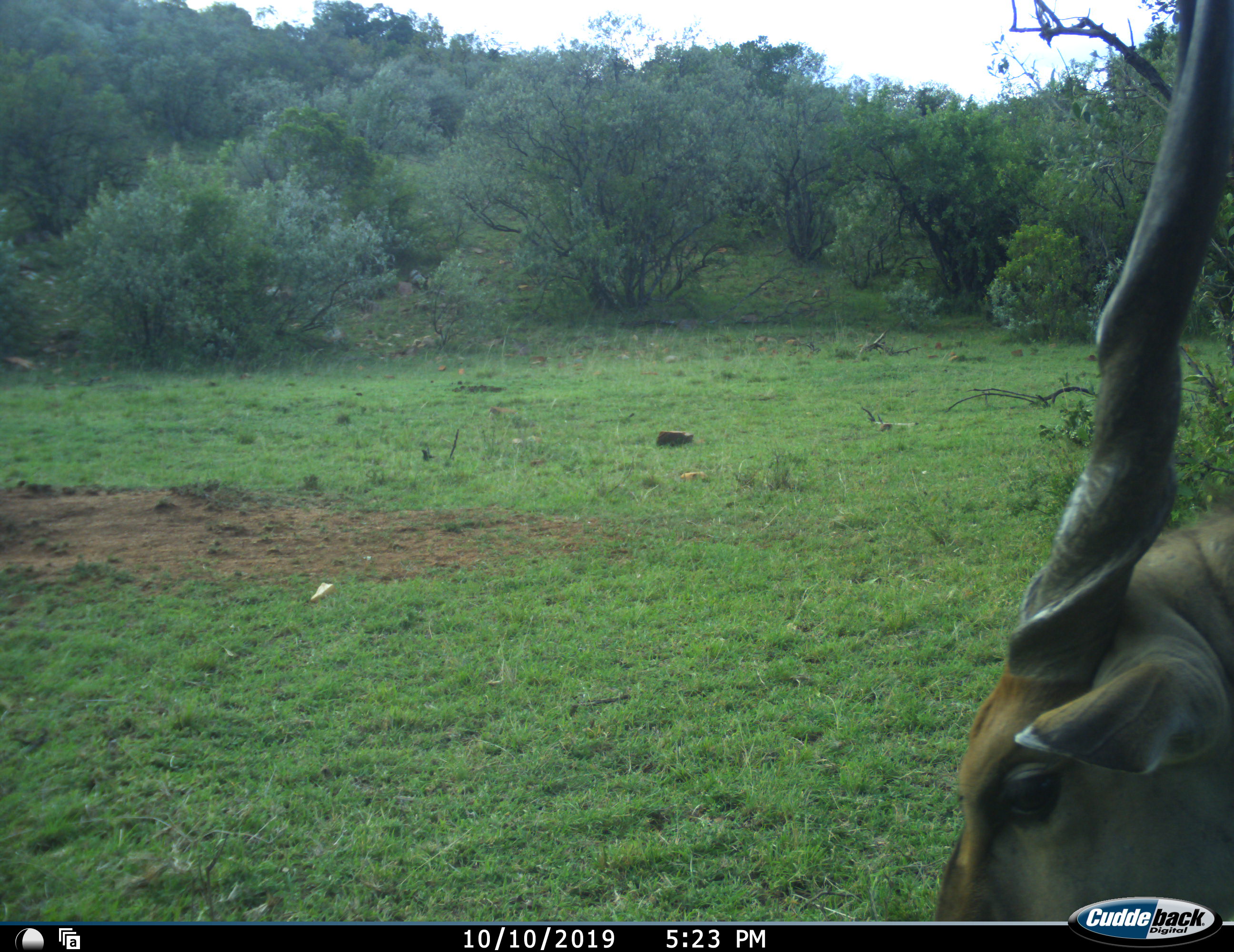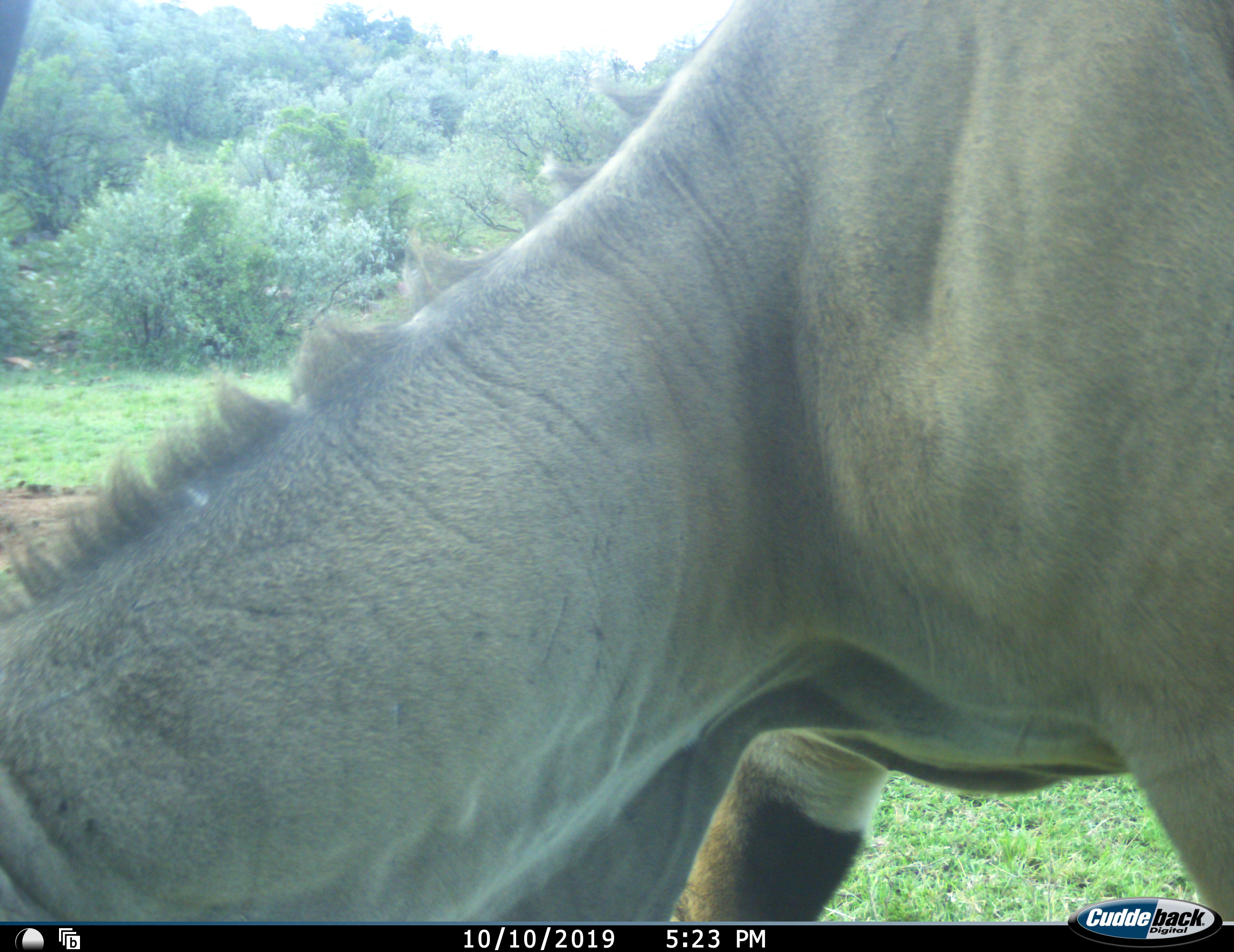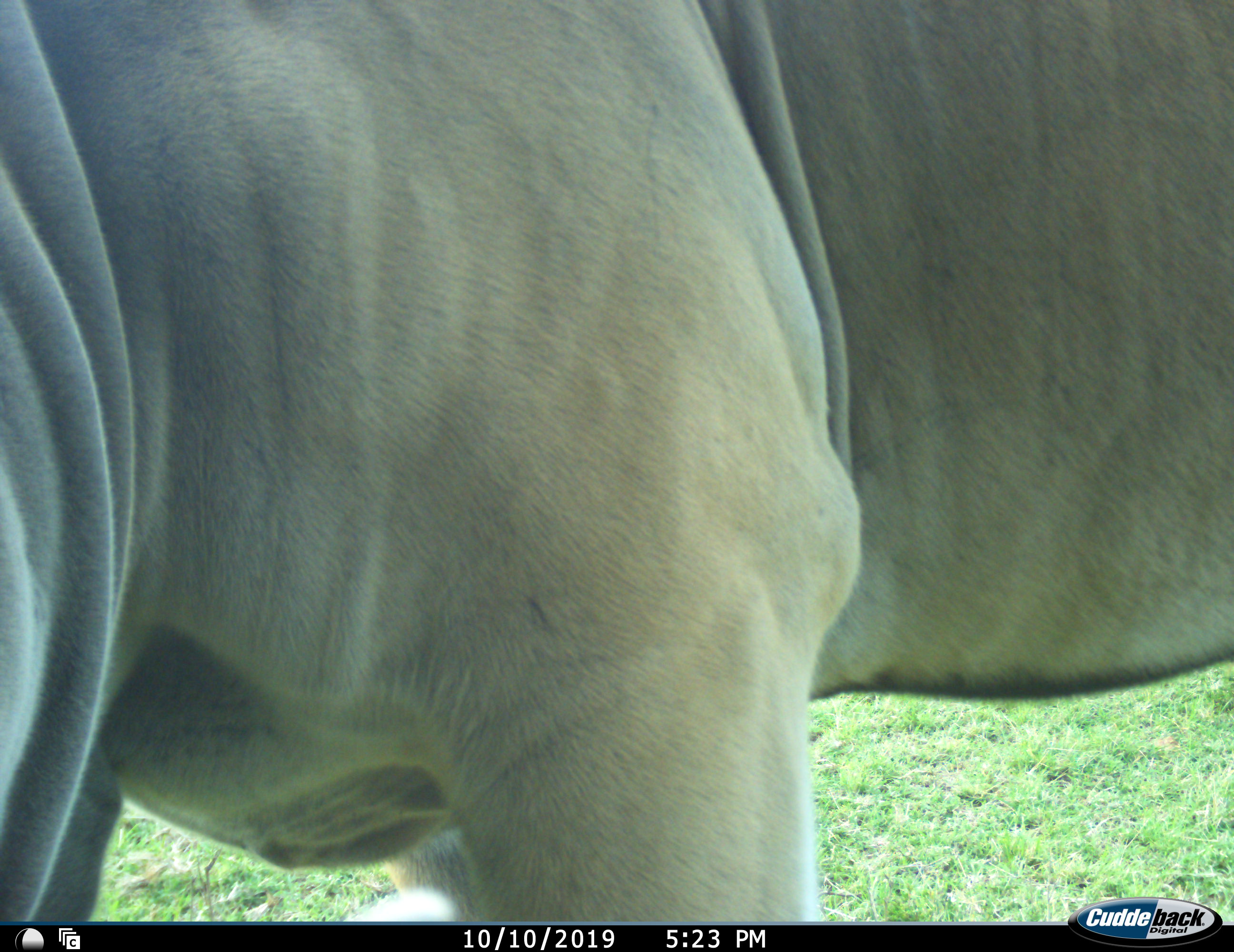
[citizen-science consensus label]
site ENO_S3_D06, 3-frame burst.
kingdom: Animalia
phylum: Chordata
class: Mammalia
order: Artiodactyla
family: Bovidae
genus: Tragelaphus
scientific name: Tragelaphus oryx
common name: eland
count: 1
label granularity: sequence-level